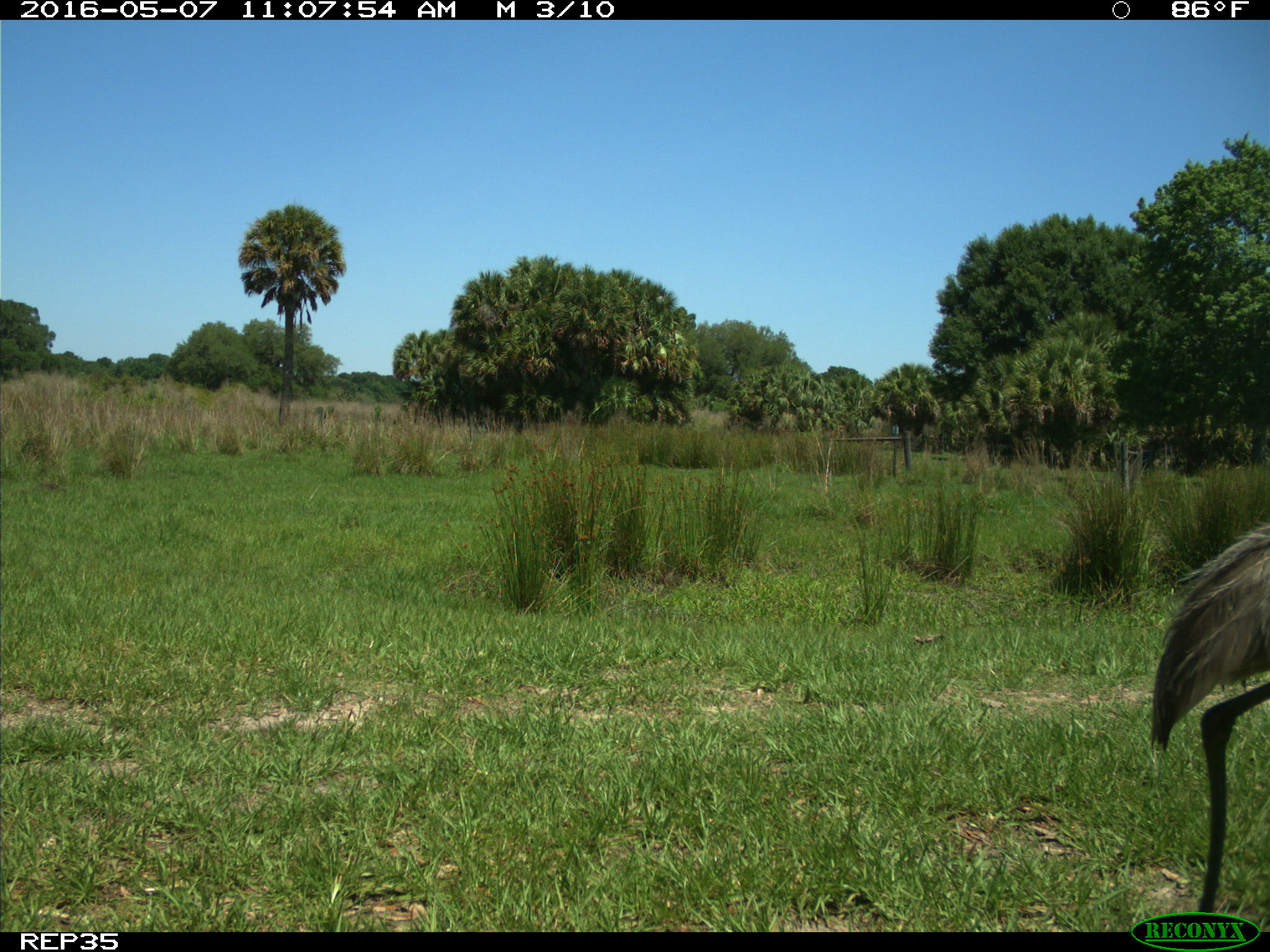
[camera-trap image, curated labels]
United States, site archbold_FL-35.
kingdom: Animalia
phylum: Chordata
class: Aves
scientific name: Aves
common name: birds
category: unidentified bird